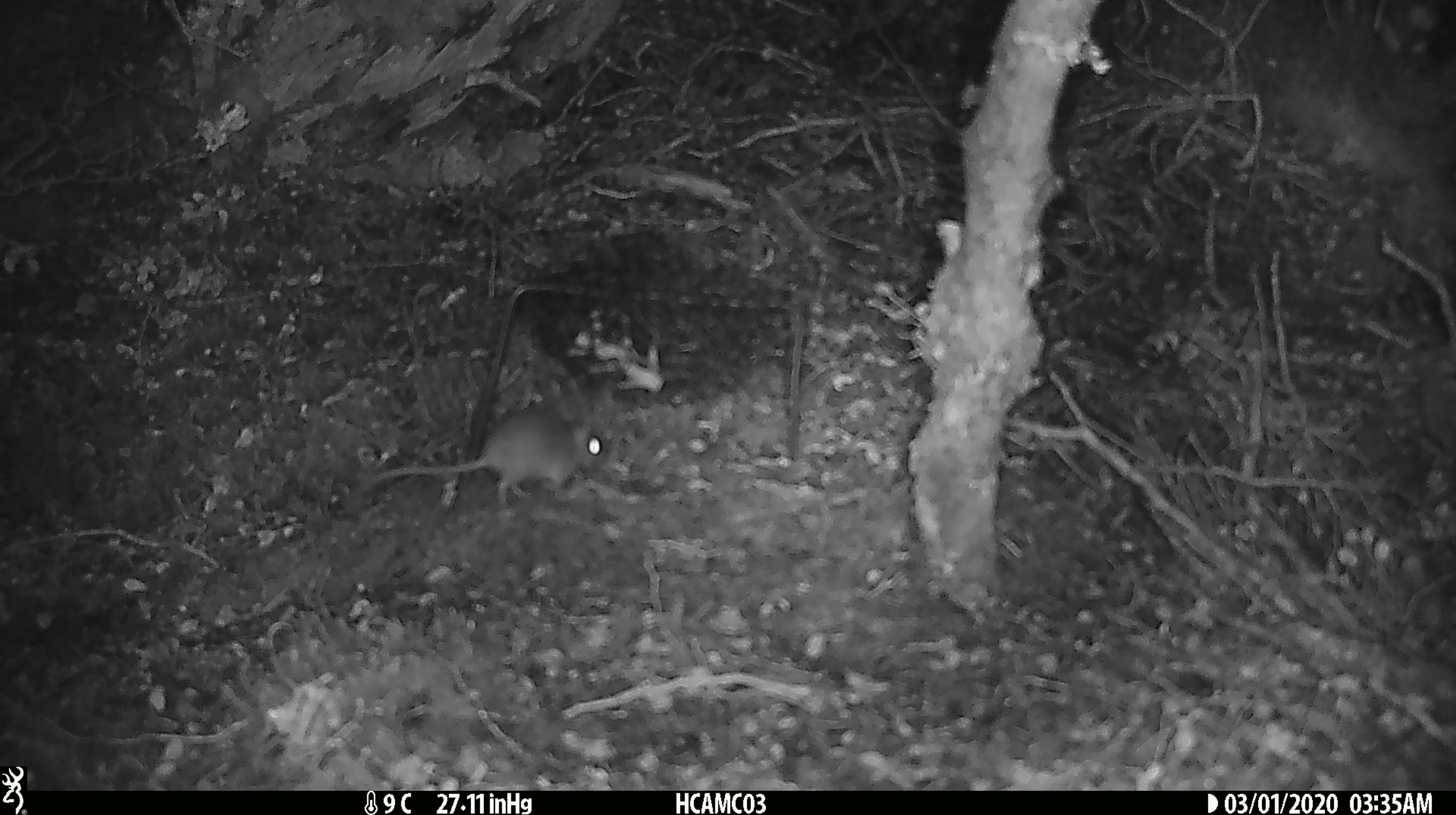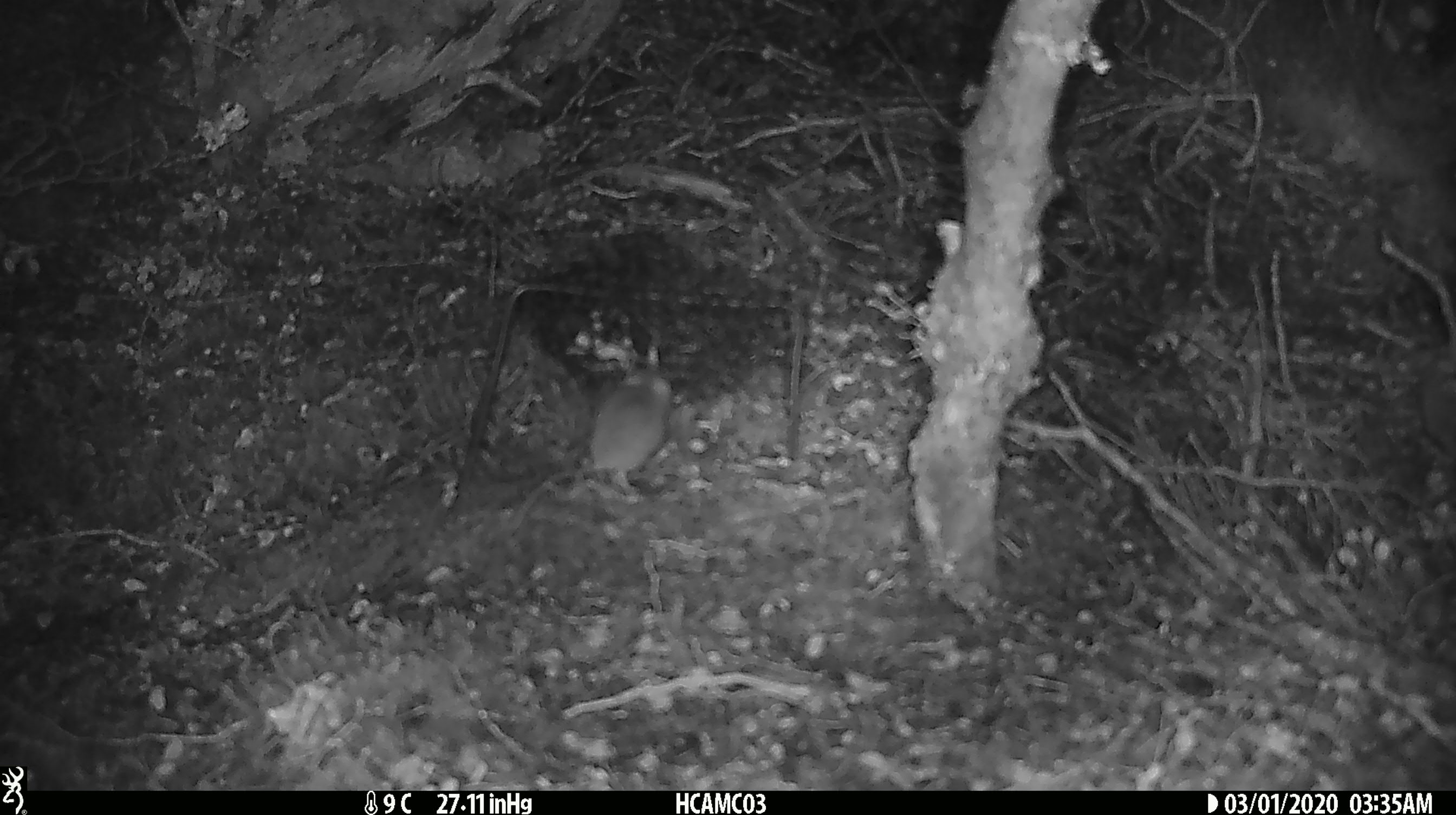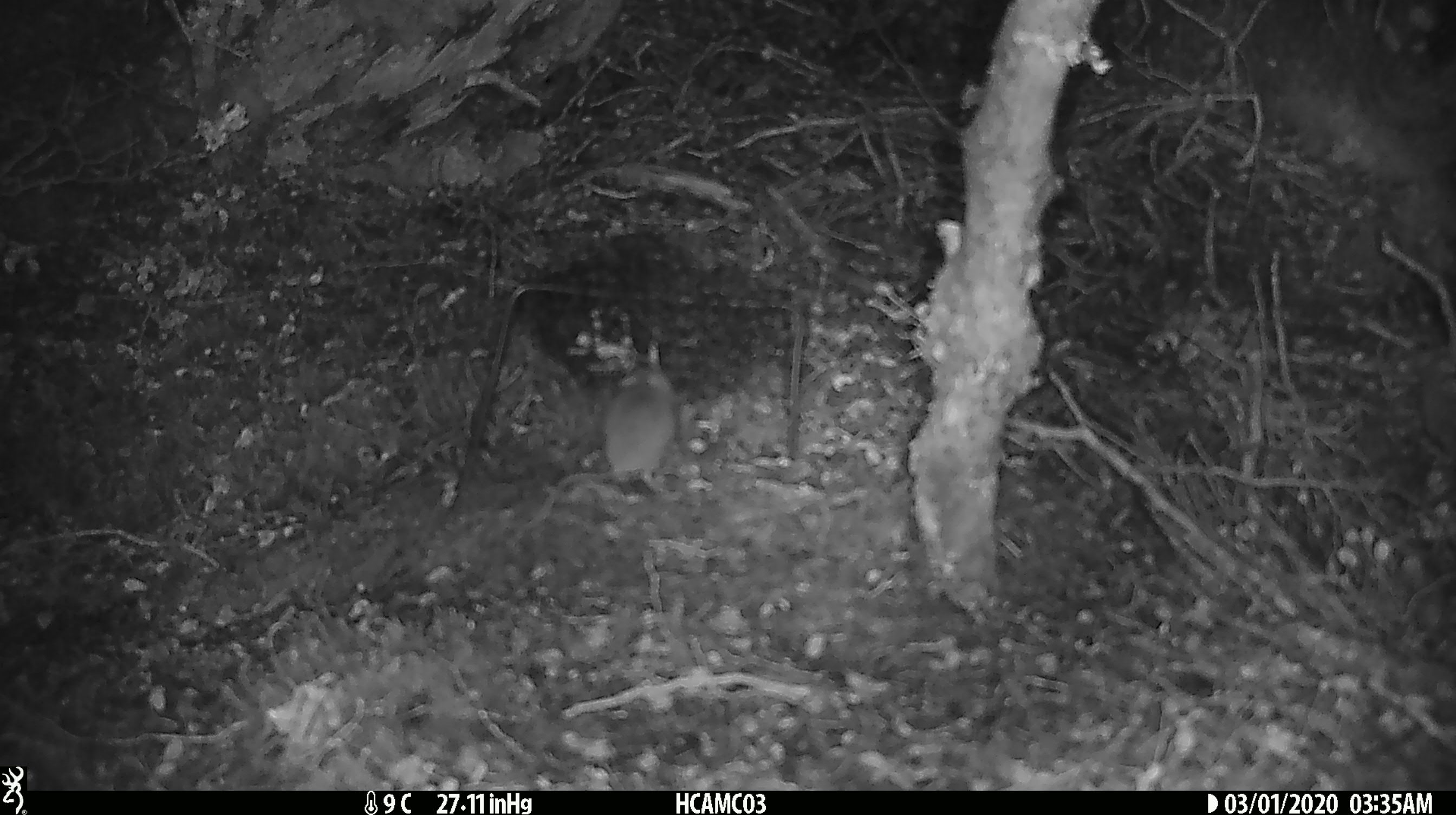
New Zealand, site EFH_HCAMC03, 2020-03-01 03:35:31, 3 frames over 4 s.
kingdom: Animalia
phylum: Chordata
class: Mammalia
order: Rodentia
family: Muridae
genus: Mus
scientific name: Mus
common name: mouse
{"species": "mouse (Mus)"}